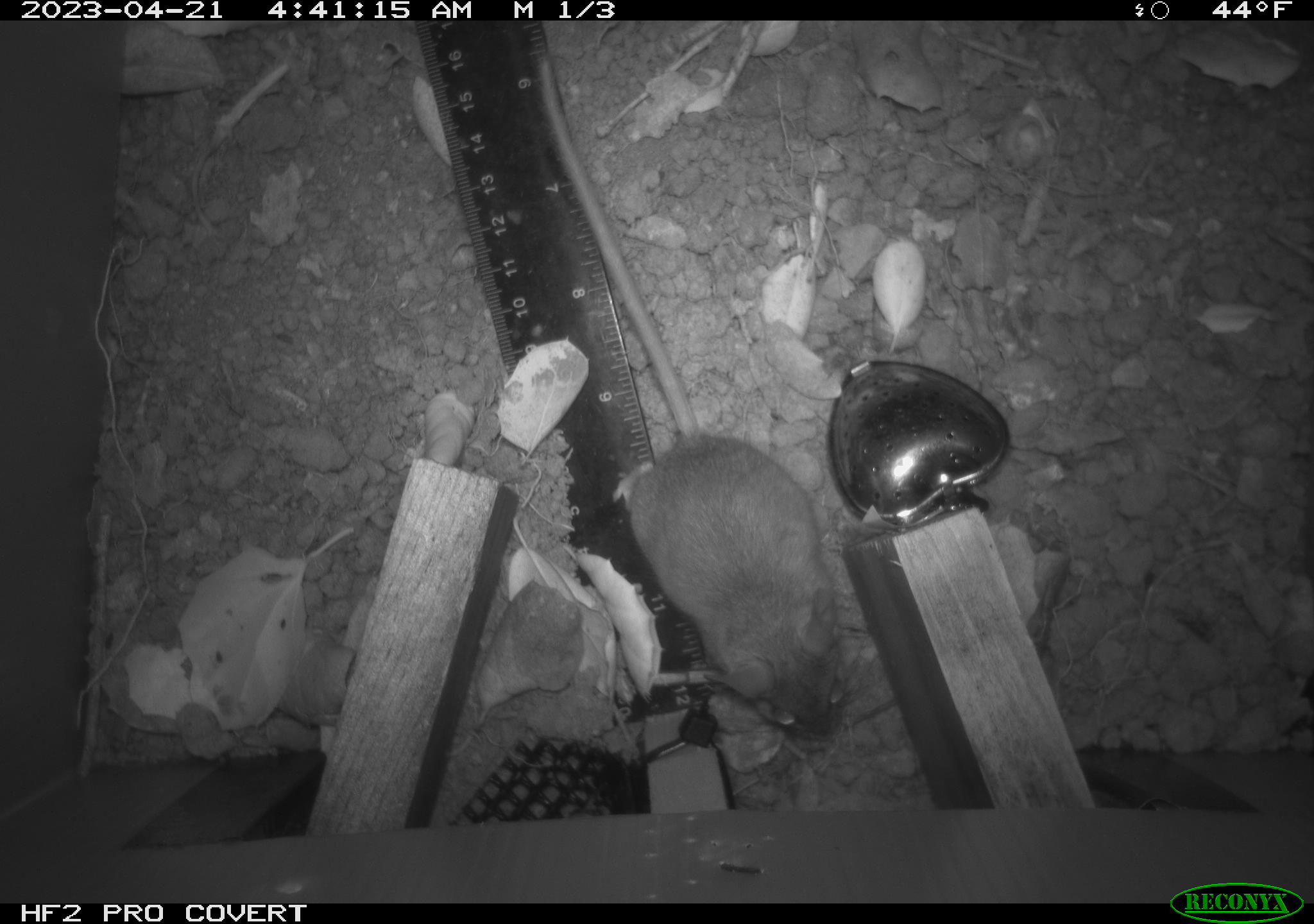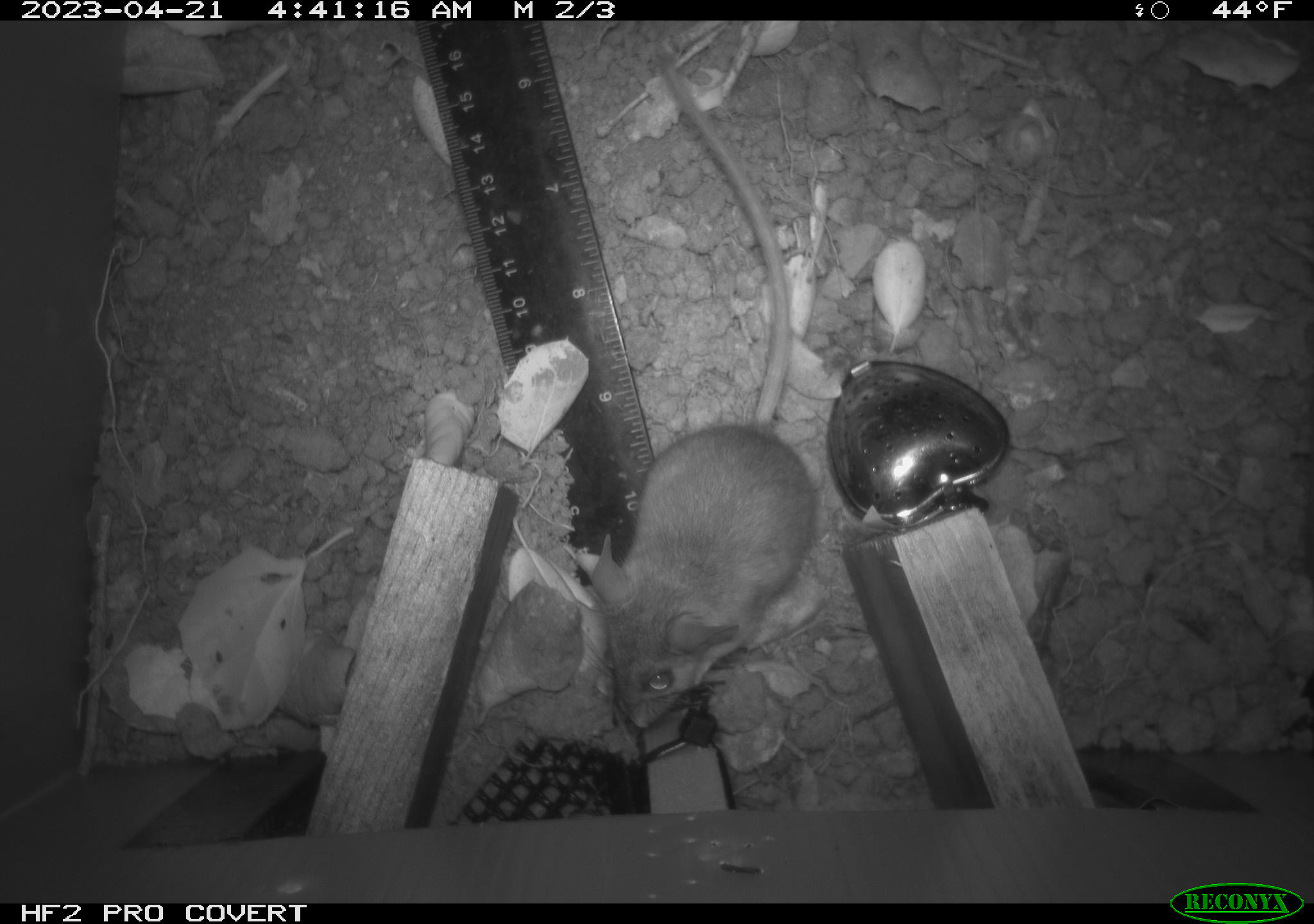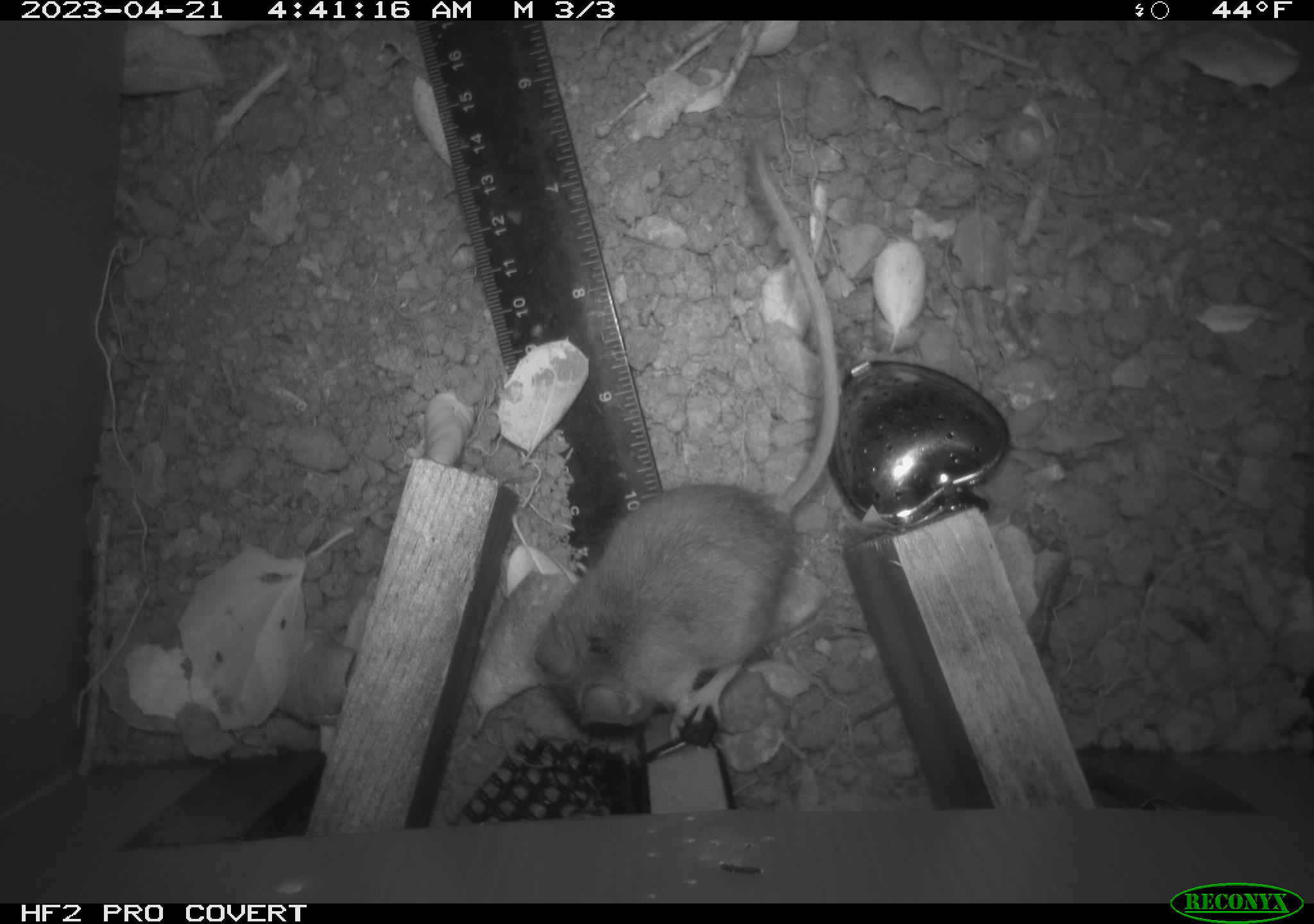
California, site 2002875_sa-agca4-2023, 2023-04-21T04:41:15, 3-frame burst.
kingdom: Animalia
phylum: Chordata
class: Mammalia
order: Rodentia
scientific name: Rodentia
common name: mouse species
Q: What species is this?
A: Mouse species (Rodentia).